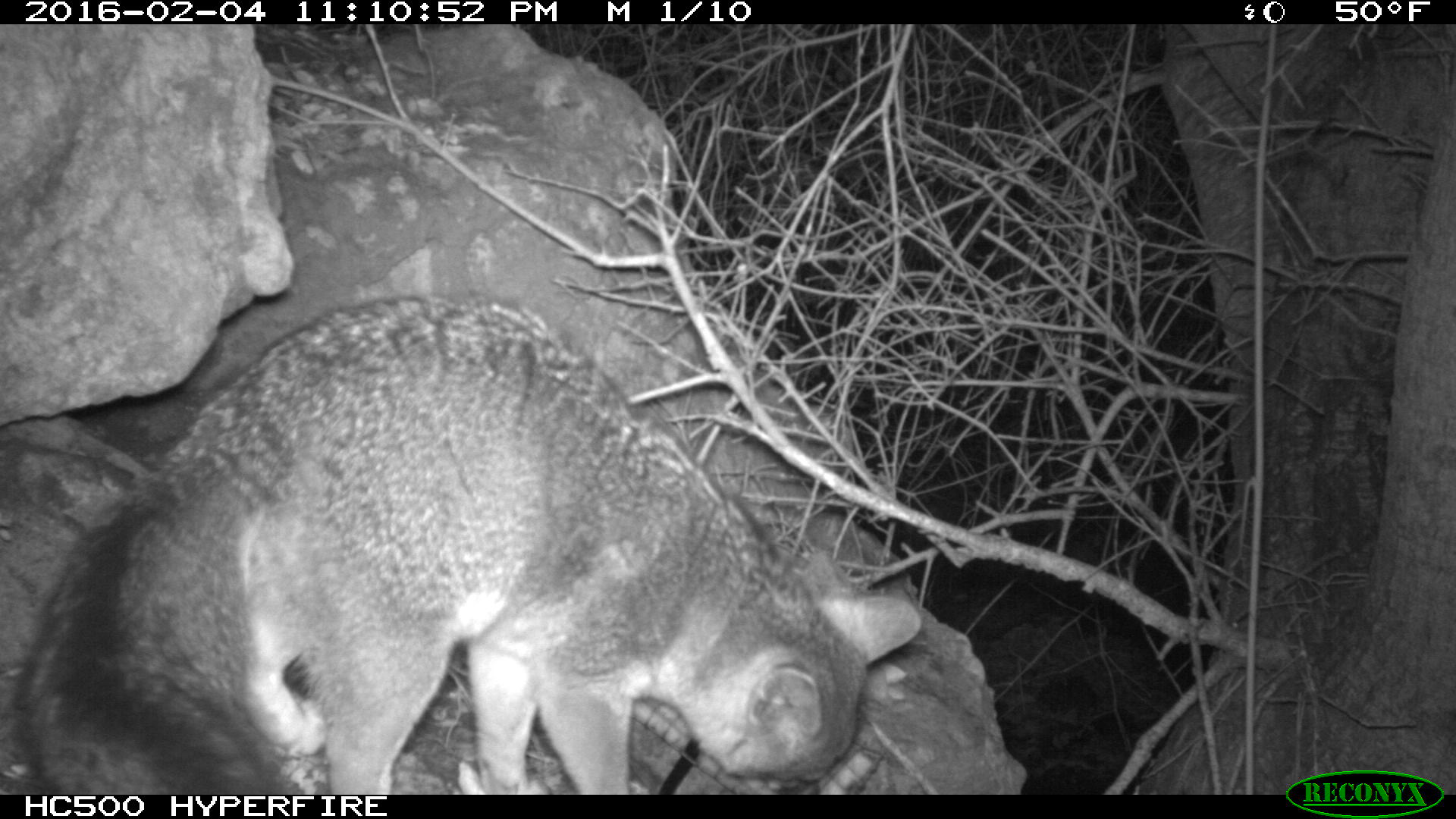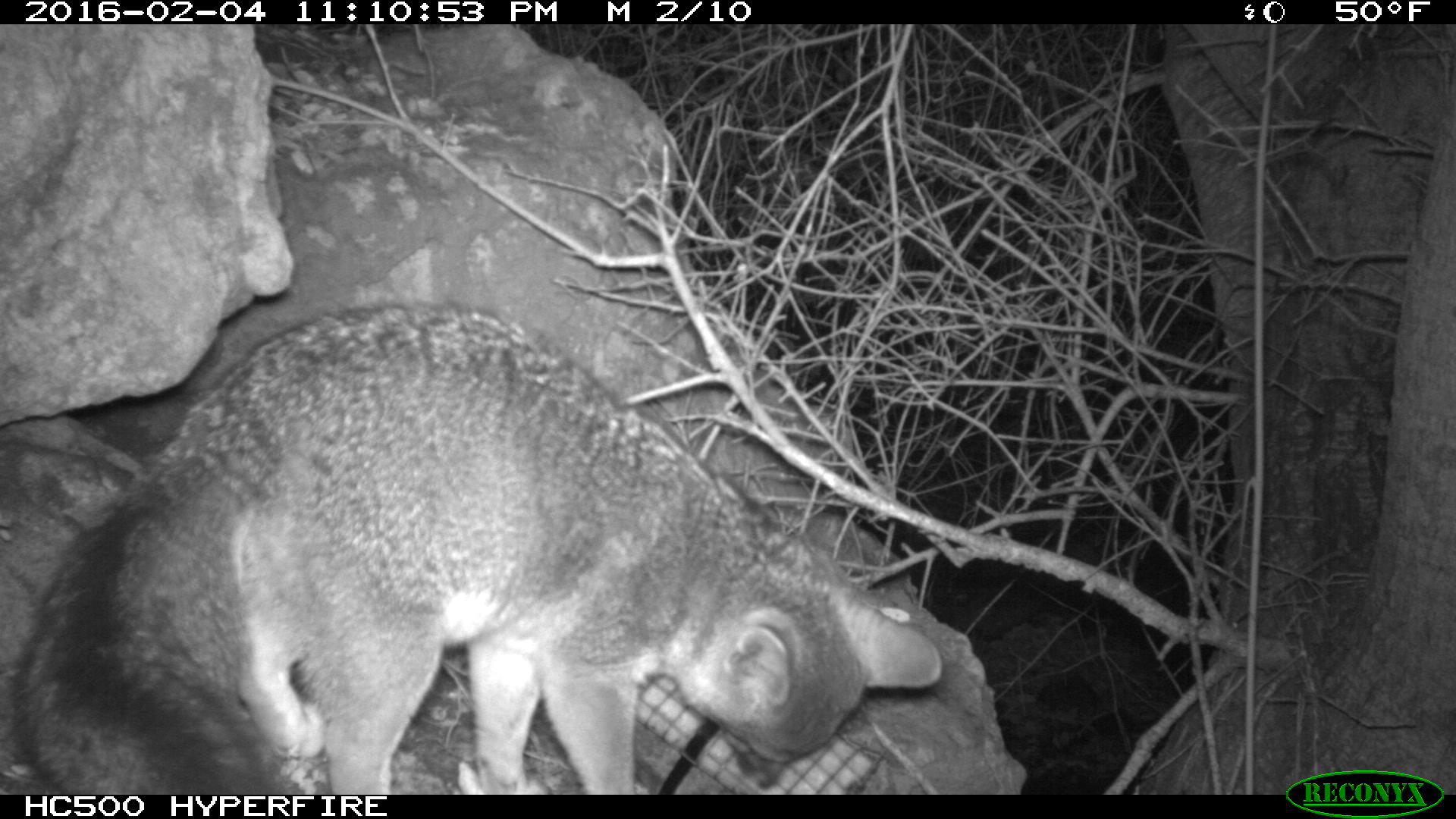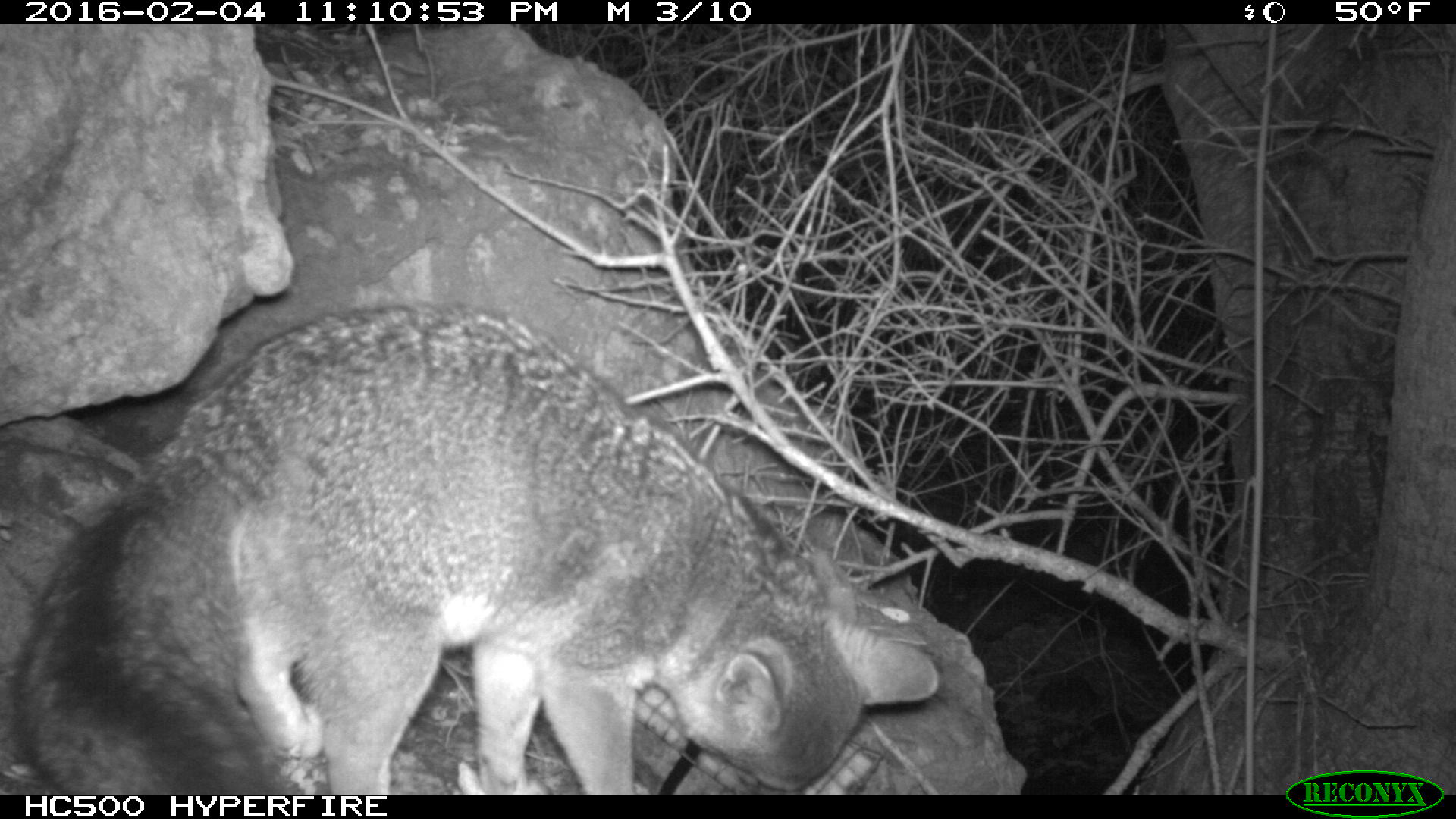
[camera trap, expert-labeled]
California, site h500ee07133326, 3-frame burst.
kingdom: Animalia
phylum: Chordata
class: Mammalia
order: Carnivora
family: Canidae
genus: Urocyon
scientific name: Urocyon littoralis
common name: island fox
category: fox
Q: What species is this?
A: Fox (island fox) (Urocyon littoralis).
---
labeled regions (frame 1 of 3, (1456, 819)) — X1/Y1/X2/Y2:
fox: 17/296/921/795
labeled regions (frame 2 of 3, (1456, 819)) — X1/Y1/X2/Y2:
fox: 16/304/941/794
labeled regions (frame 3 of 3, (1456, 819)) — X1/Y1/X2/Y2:
fox: 0/306/940/795